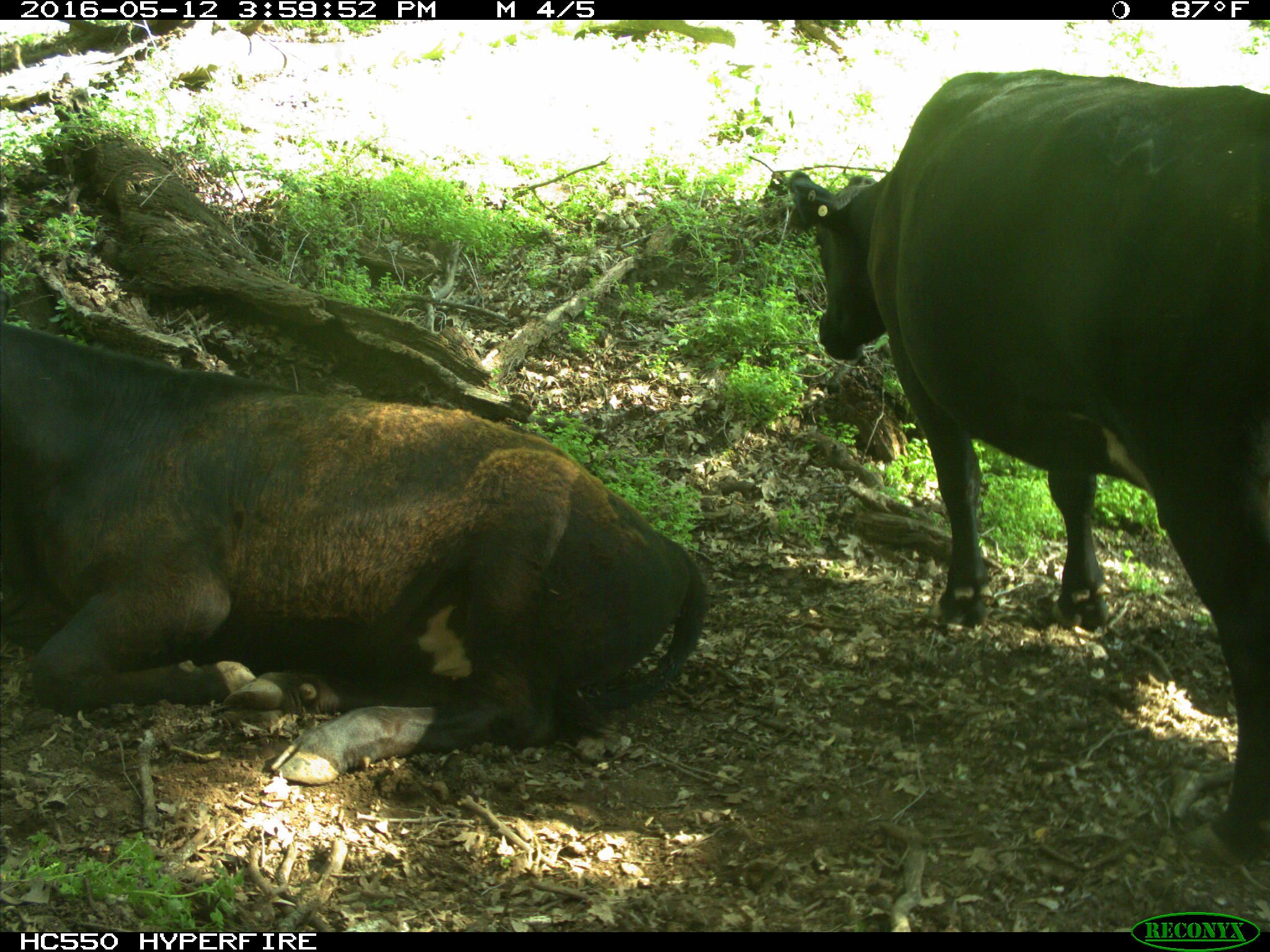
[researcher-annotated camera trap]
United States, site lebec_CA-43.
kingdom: Animalia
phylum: Chordata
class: Mammalia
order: Artiodactyla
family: Bovidae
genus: Bos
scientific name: Bos taurus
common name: domestic cow